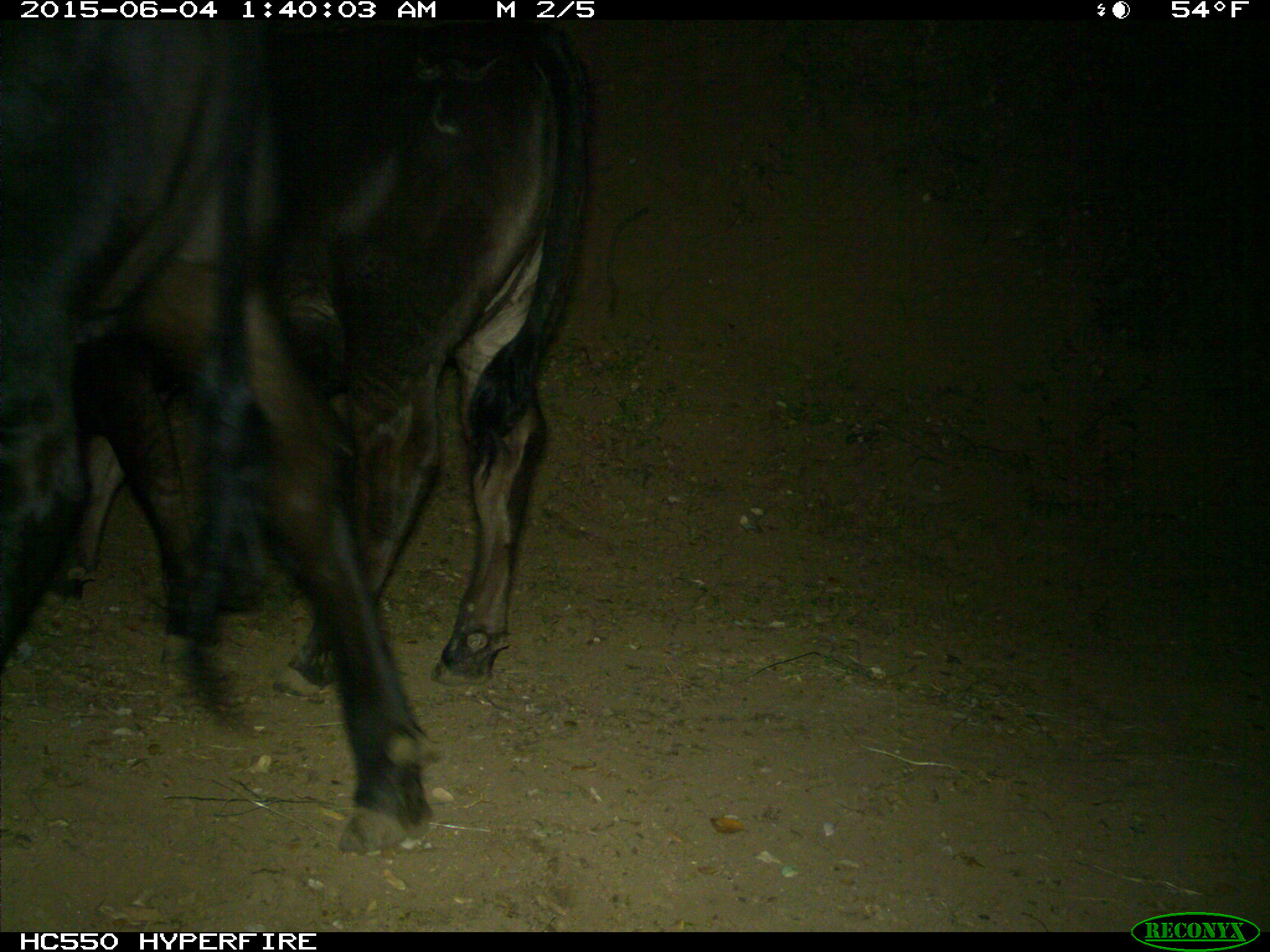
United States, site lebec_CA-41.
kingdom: Animalia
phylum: Chordata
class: Mammalia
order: Artiodactyla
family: Bovidae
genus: Bos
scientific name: Bos taurus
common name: domestic cow